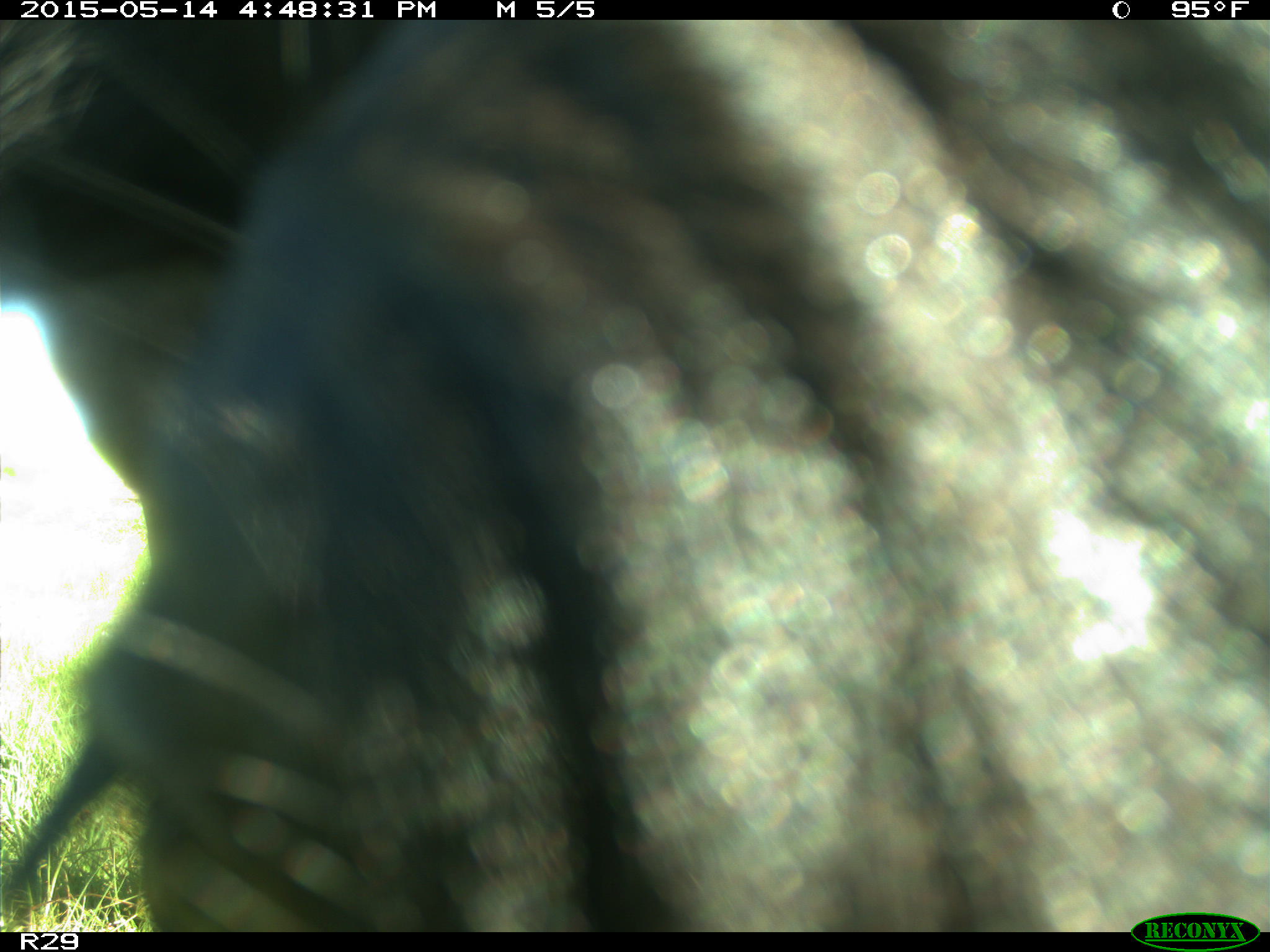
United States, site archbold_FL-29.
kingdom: Animalia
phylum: Chordata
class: Mammalia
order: Artiodactyla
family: Bovidae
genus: Bos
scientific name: Bos taurus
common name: domestic cow